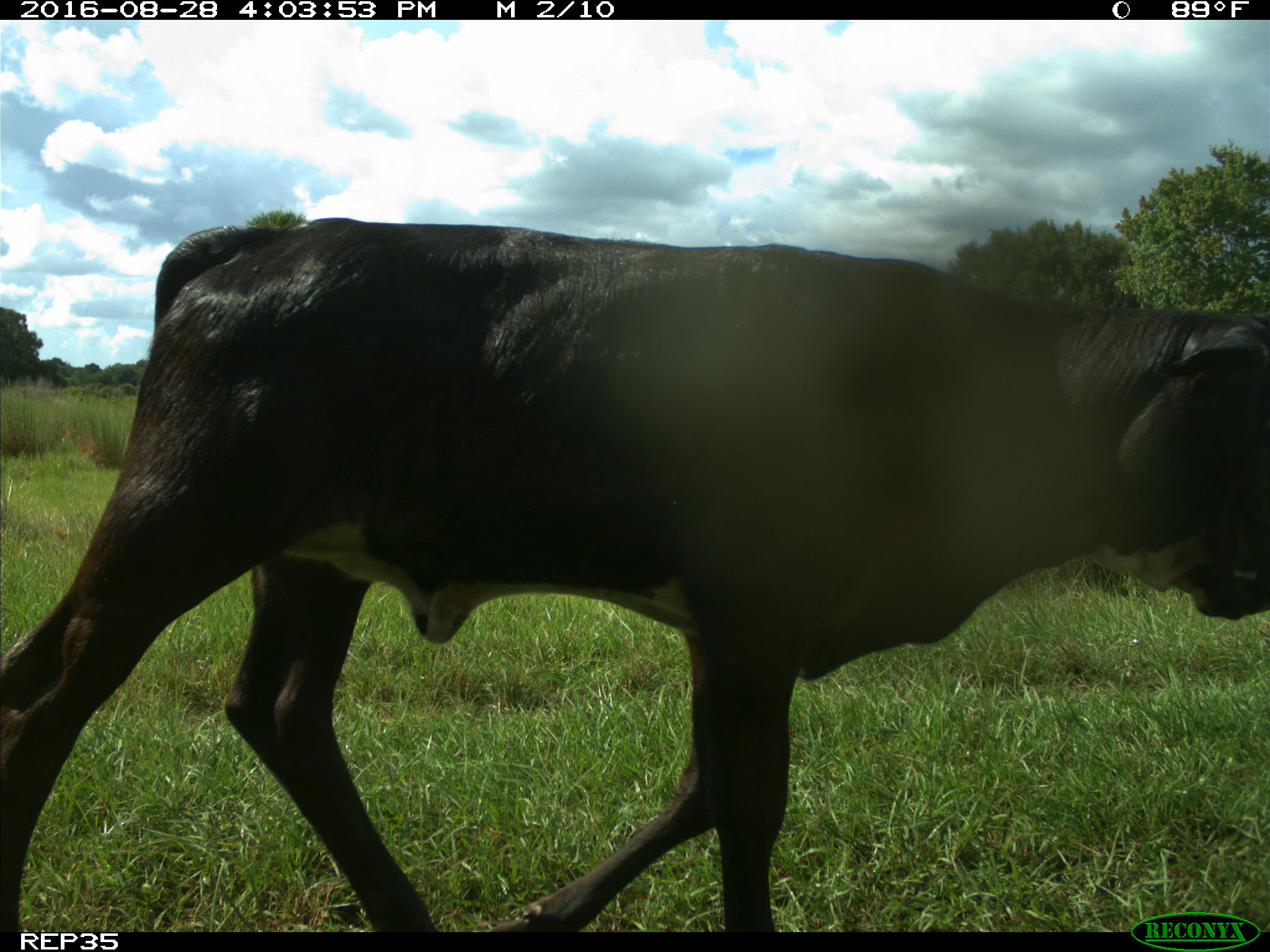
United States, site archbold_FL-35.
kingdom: Animalia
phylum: Chordata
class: Mammalia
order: Artiodactyla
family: Bovidae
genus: Bos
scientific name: Bos taurus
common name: domestic cow